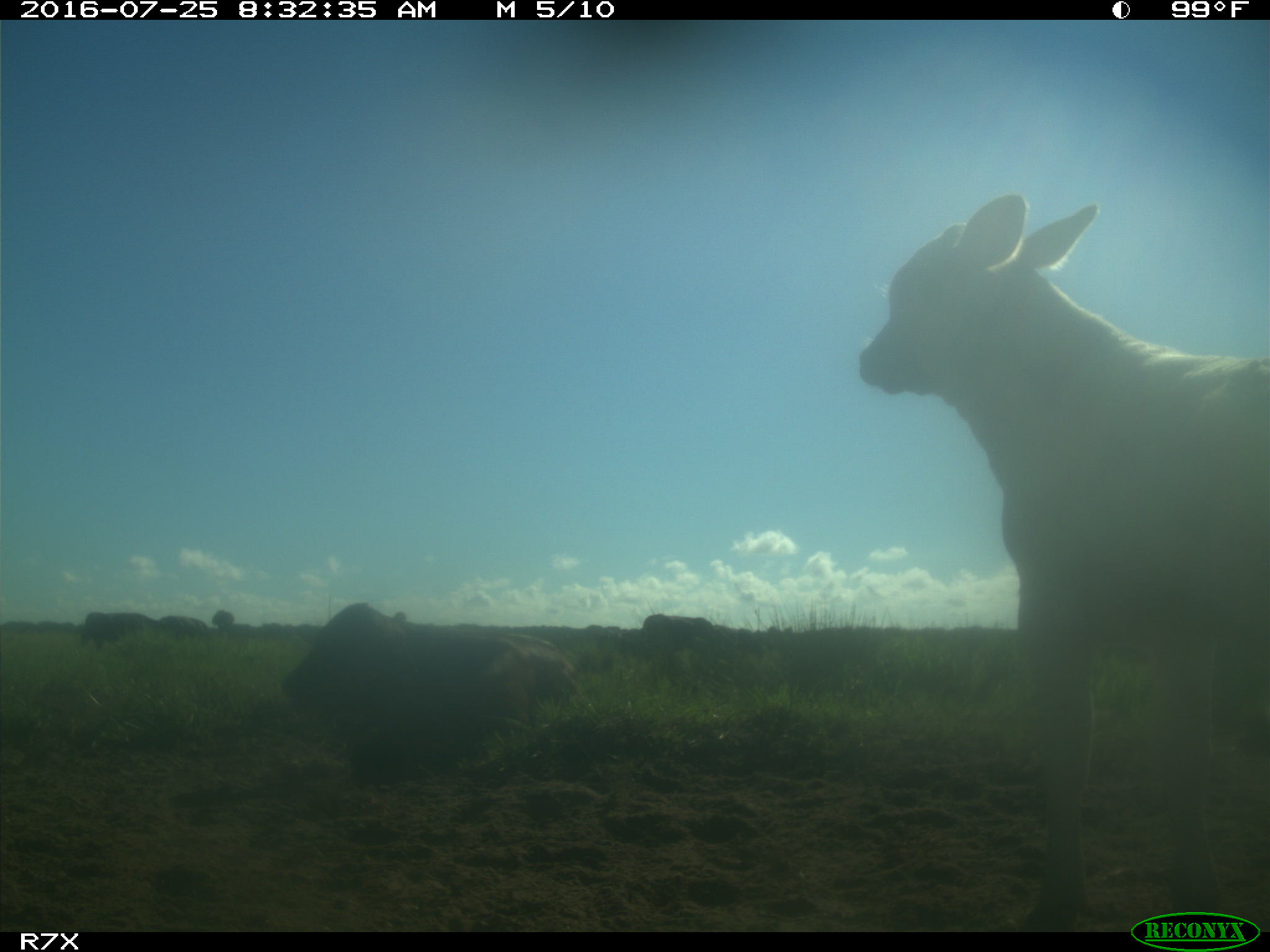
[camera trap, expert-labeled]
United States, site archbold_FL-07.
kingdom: Animalia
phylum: Chordata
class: Mammalia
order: Artiodactyla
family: Bovidae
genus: Bos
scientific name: Bos taurus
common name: domestic cow